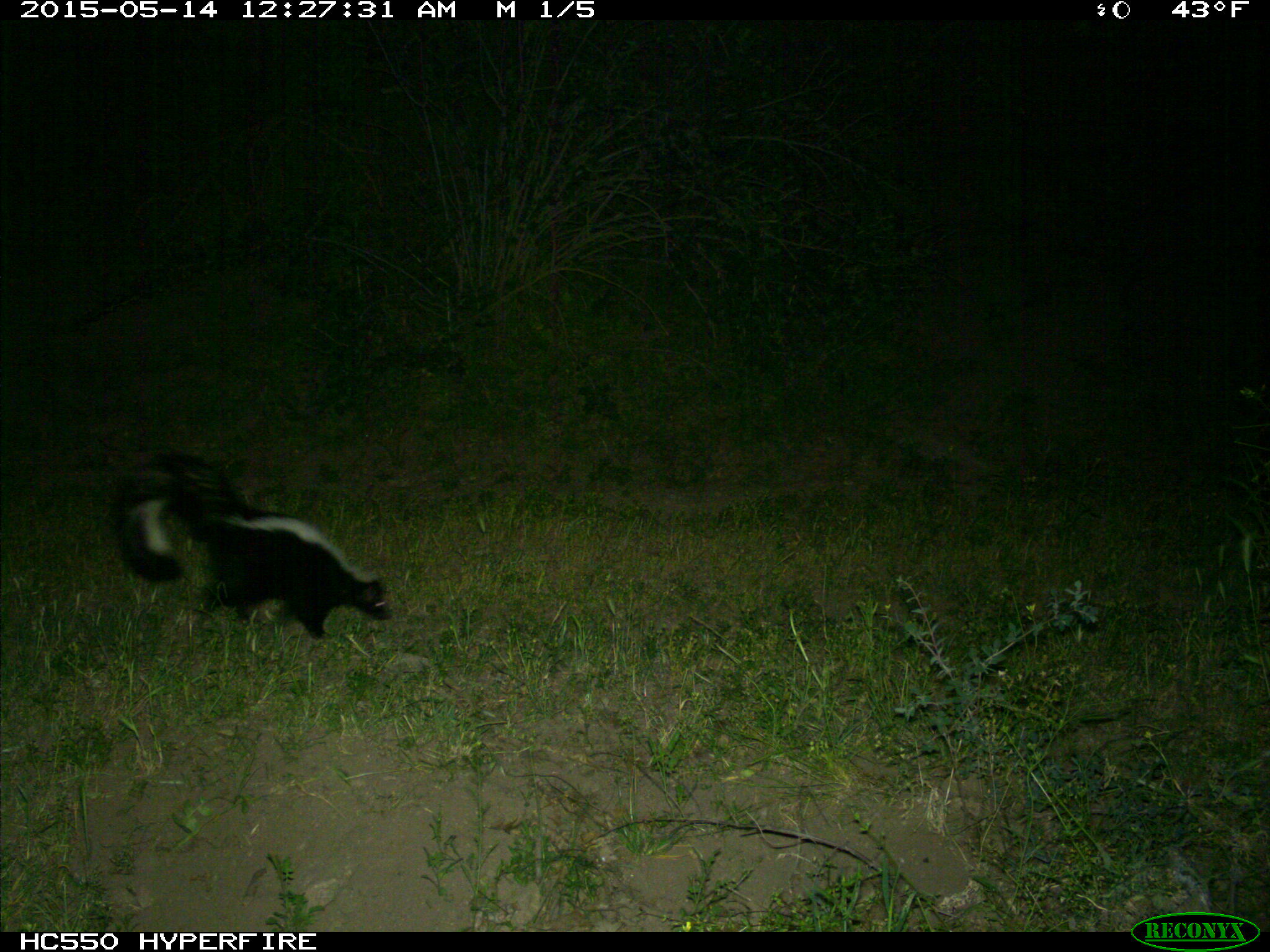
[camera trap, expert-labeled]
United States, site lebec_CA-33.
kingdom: Animalia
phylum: Chordata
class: Mammalia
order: Carnivora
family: Mephitidae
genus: Mephitis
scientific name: Mephitis mephitis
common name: striped skunk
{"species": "Mephitis mephitis (striped skunk)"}